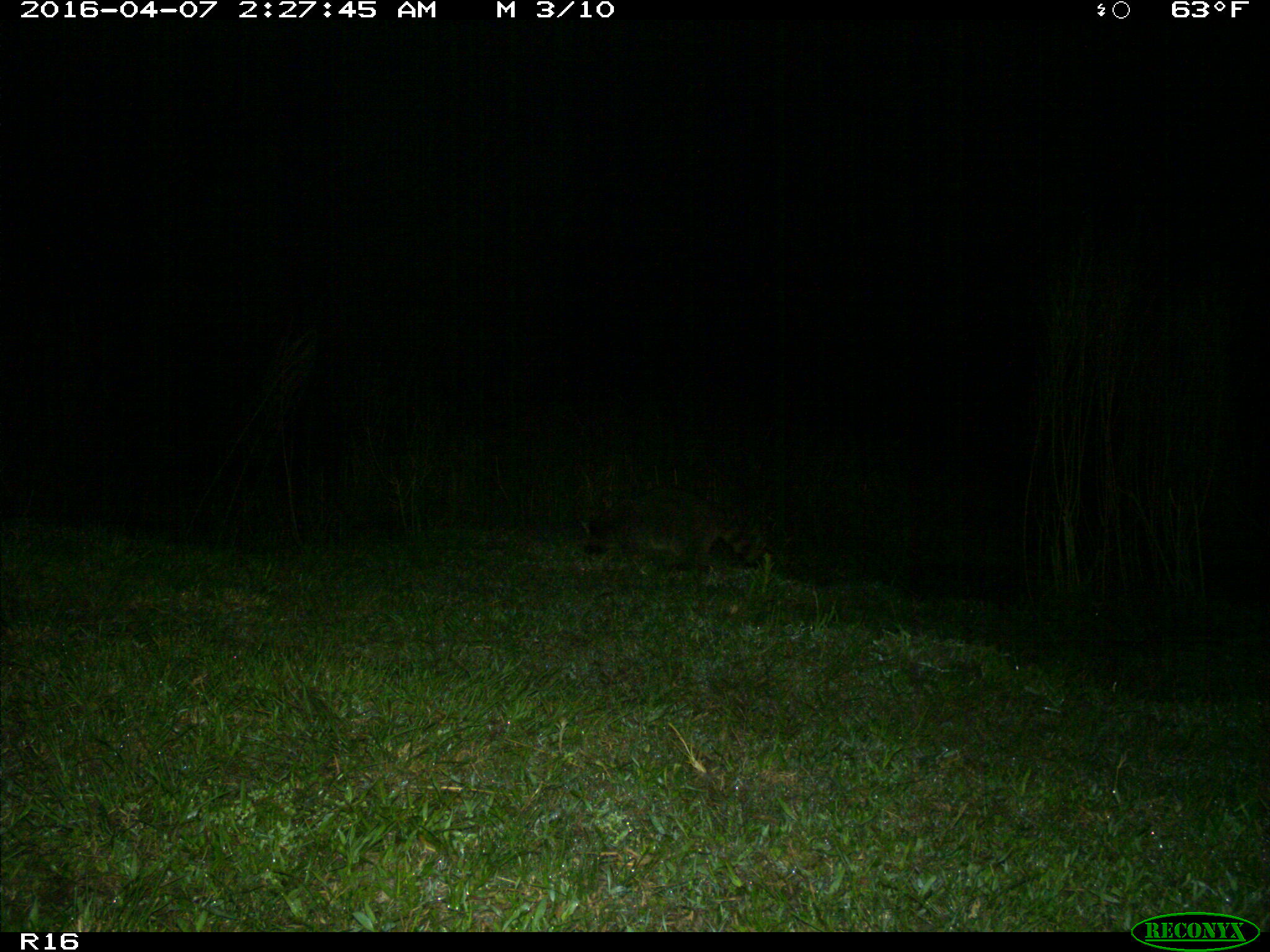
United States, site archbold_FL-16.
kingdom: Animalia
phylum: Chordata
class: Mammalia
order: Carnivora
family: Procyonidae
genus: Procyon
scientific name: Procyon lotor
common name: common raccoon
Procyon lotor (common raccoon).